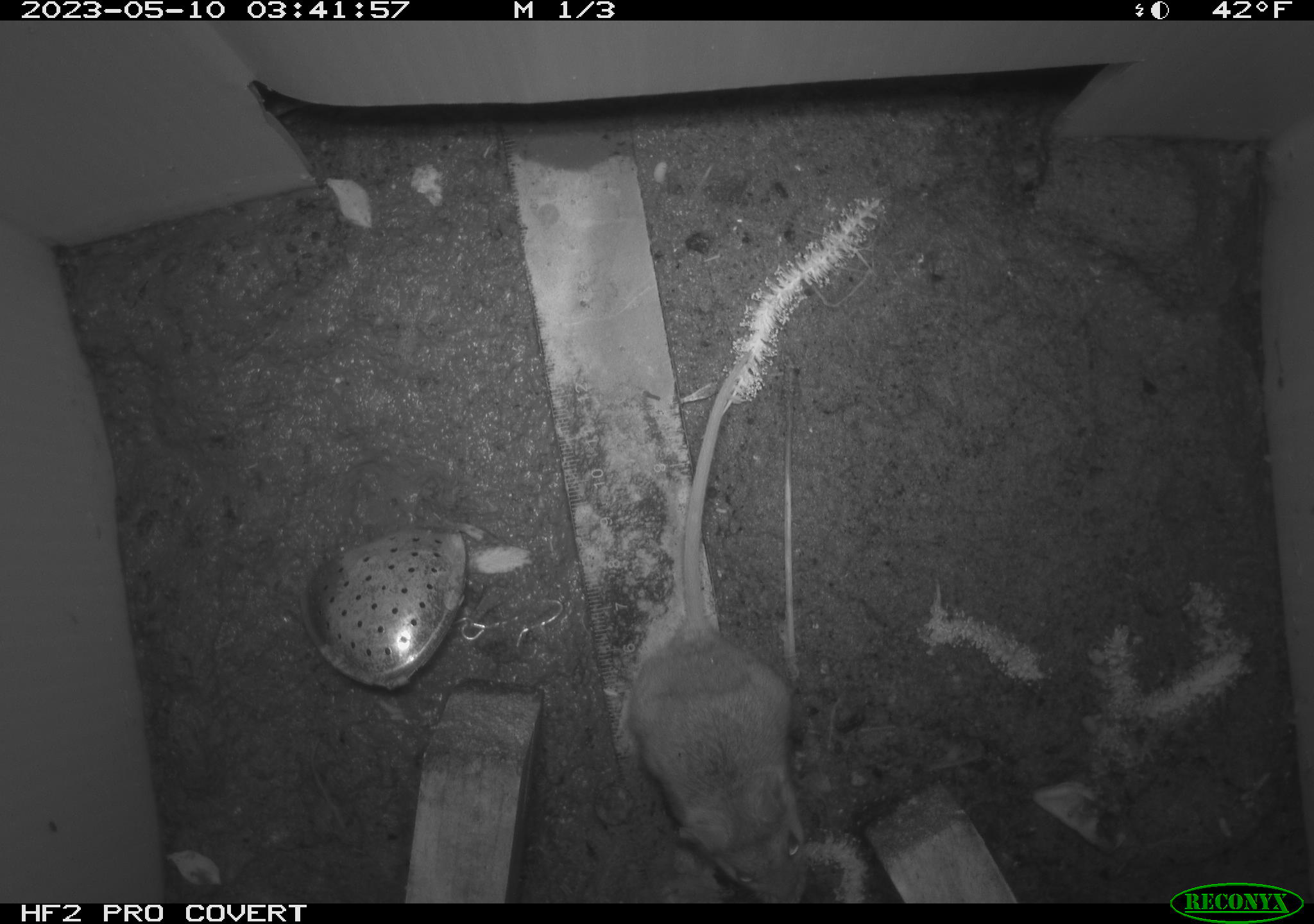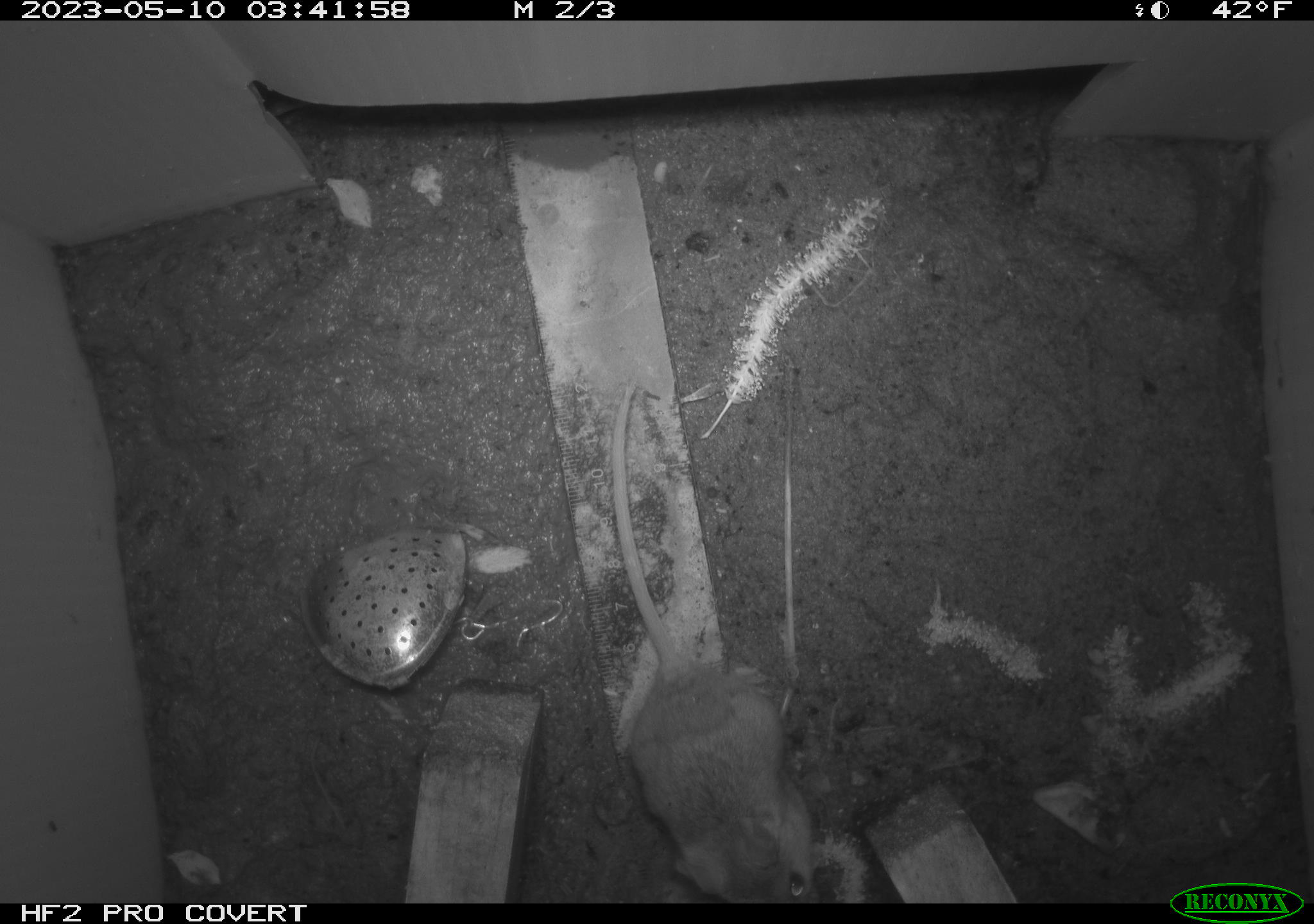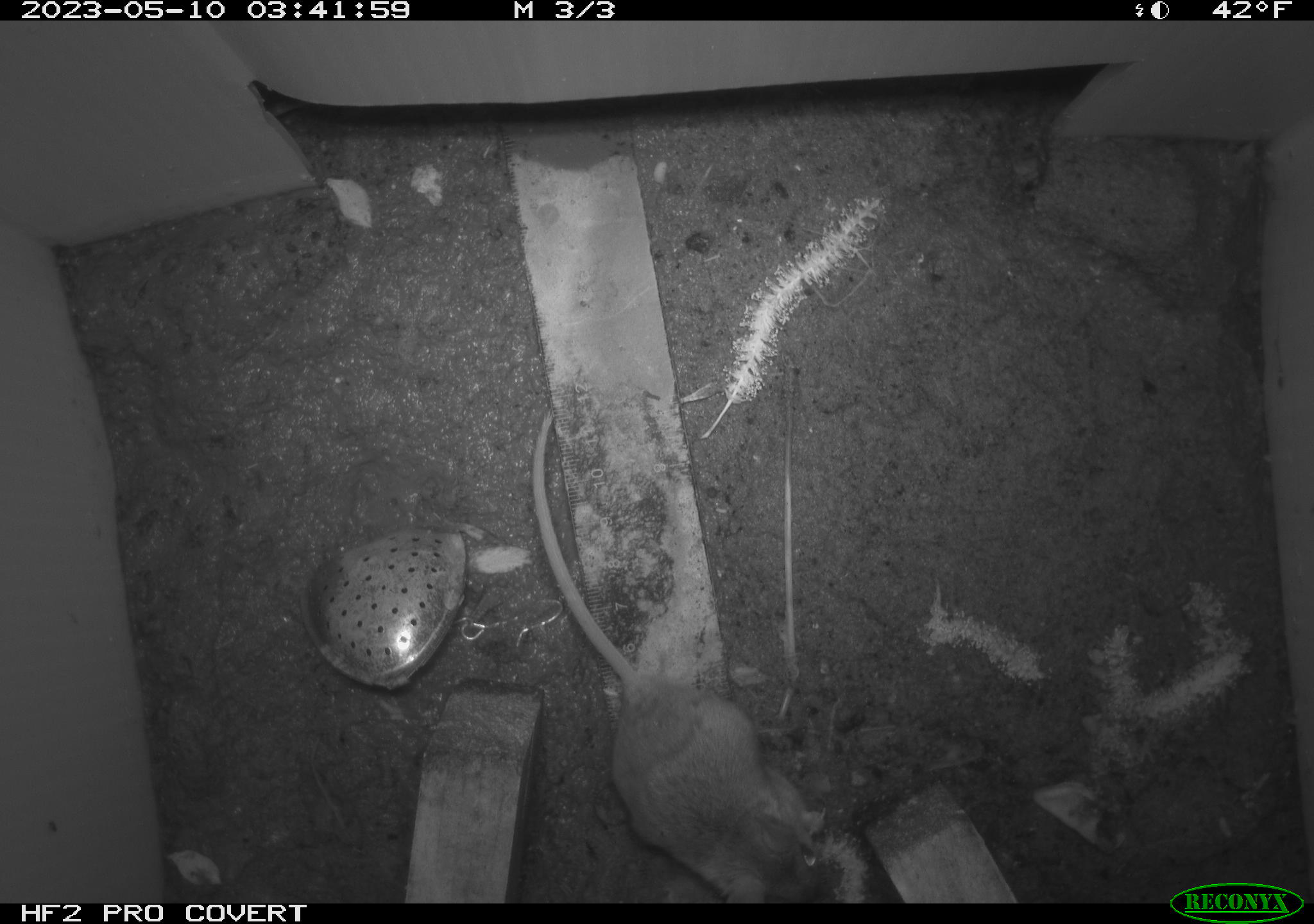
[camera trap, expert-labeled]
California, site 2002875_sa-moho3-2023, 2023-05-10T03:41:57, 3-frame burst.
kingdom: Animalia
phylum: Chordata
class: Mammalia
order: Rodentia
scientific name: Rodentia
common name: mouse species